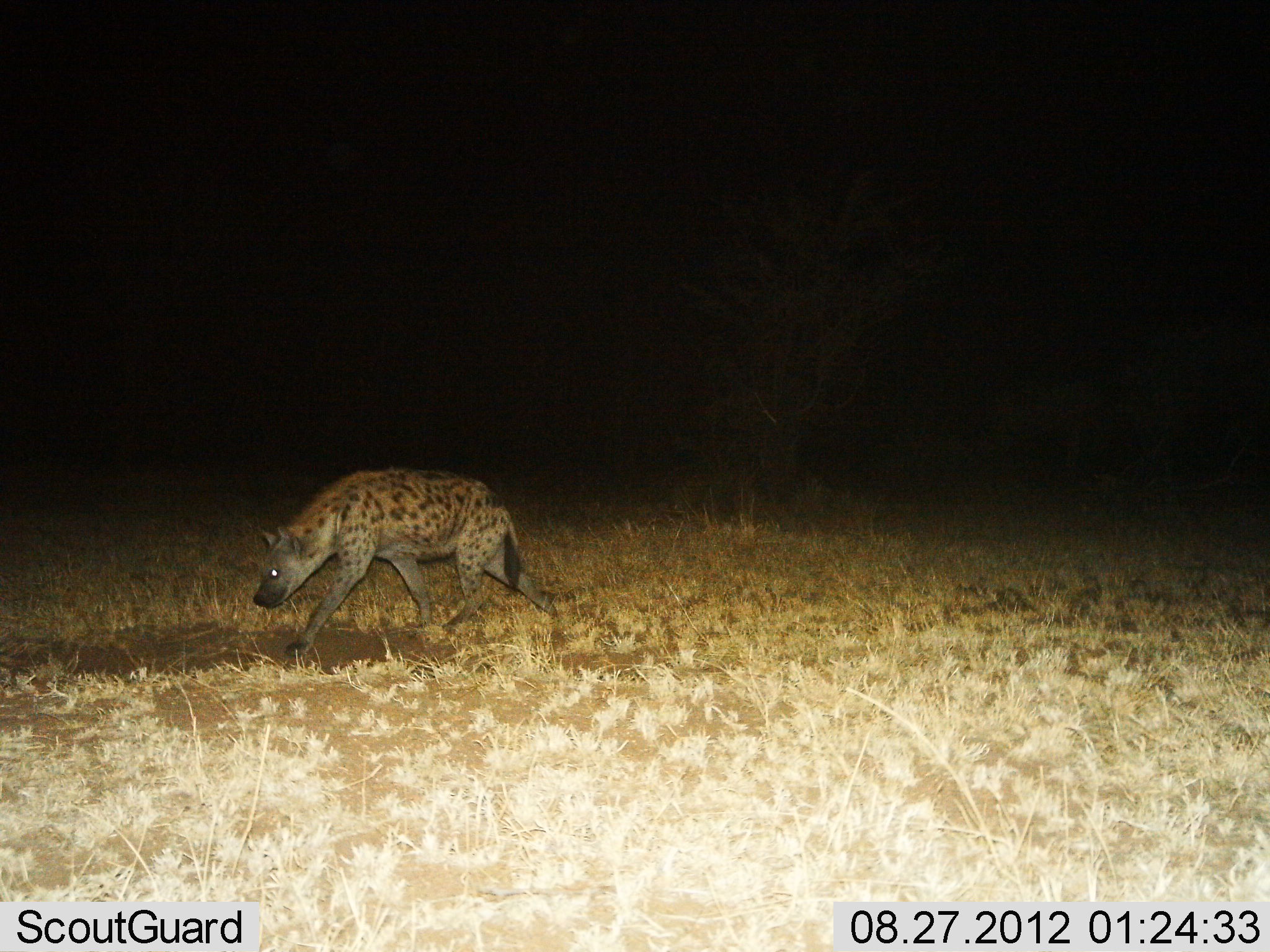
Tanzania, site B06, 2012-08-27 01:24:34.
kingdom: Animalia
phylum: Chordata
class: Mammalia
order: Carnivora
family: Hyaenidae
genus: Crocuta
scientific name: Crocuta crocuta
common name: spotted hyena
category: hyenaspotted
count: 1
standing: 0%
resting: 0%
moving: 100%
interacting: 0%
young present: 0%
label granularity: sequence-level